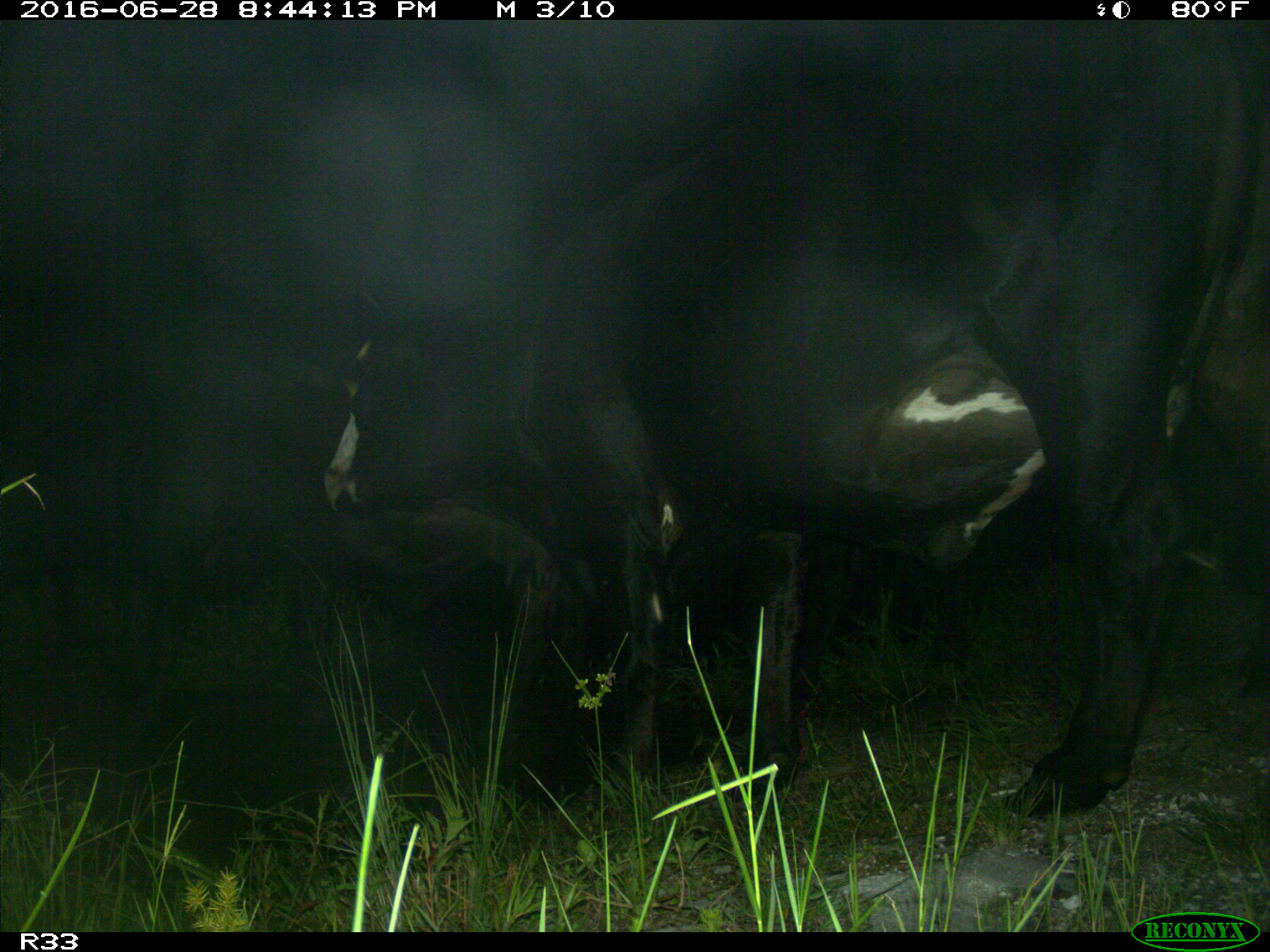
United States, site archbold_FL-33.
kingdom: Animalia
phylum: Chordata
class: Mammalia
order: Artiodactyla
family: Bovidae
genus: Bos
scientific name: Bos taurus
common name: domestic cow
Bos taurus (domestic cow).